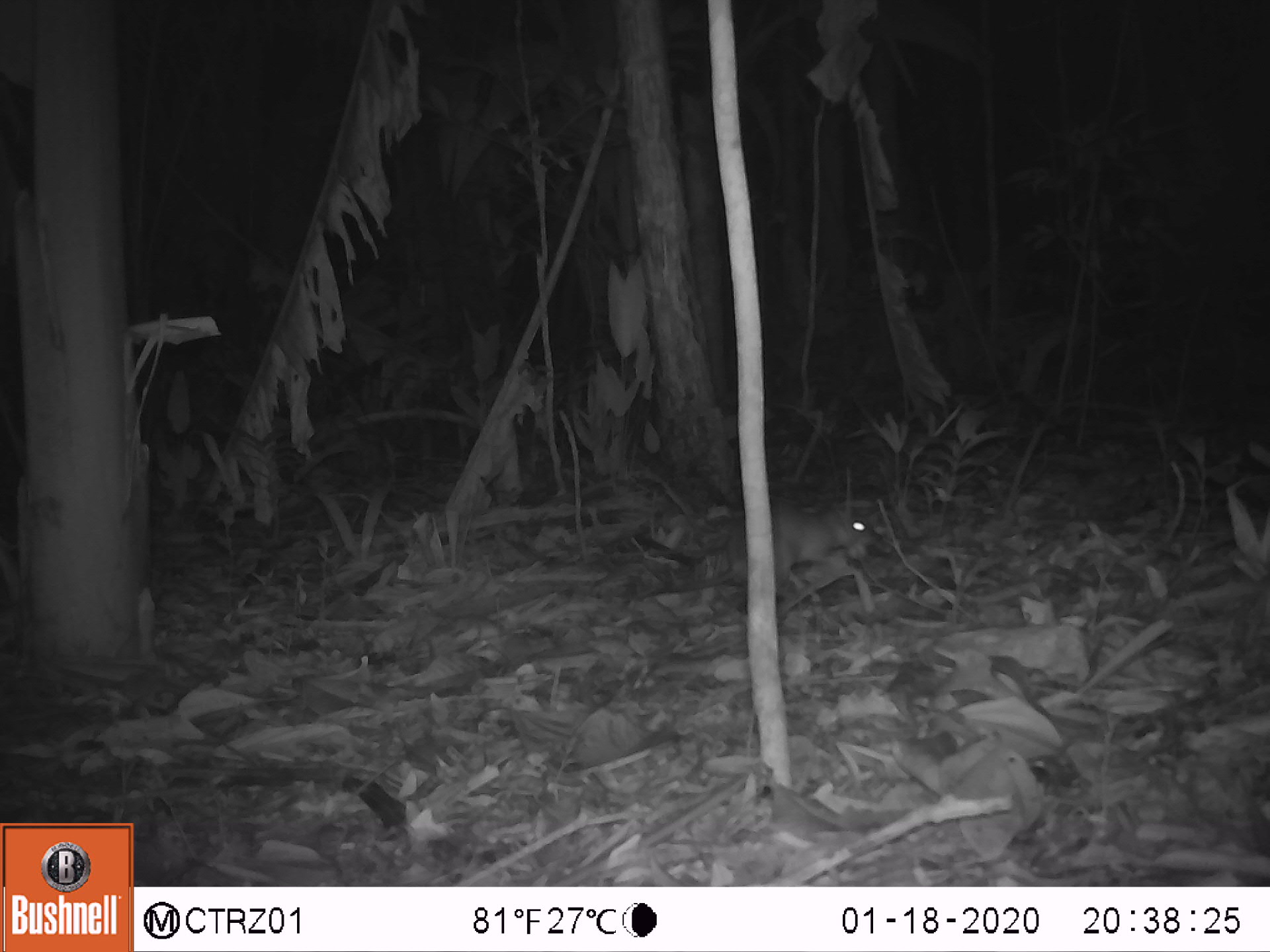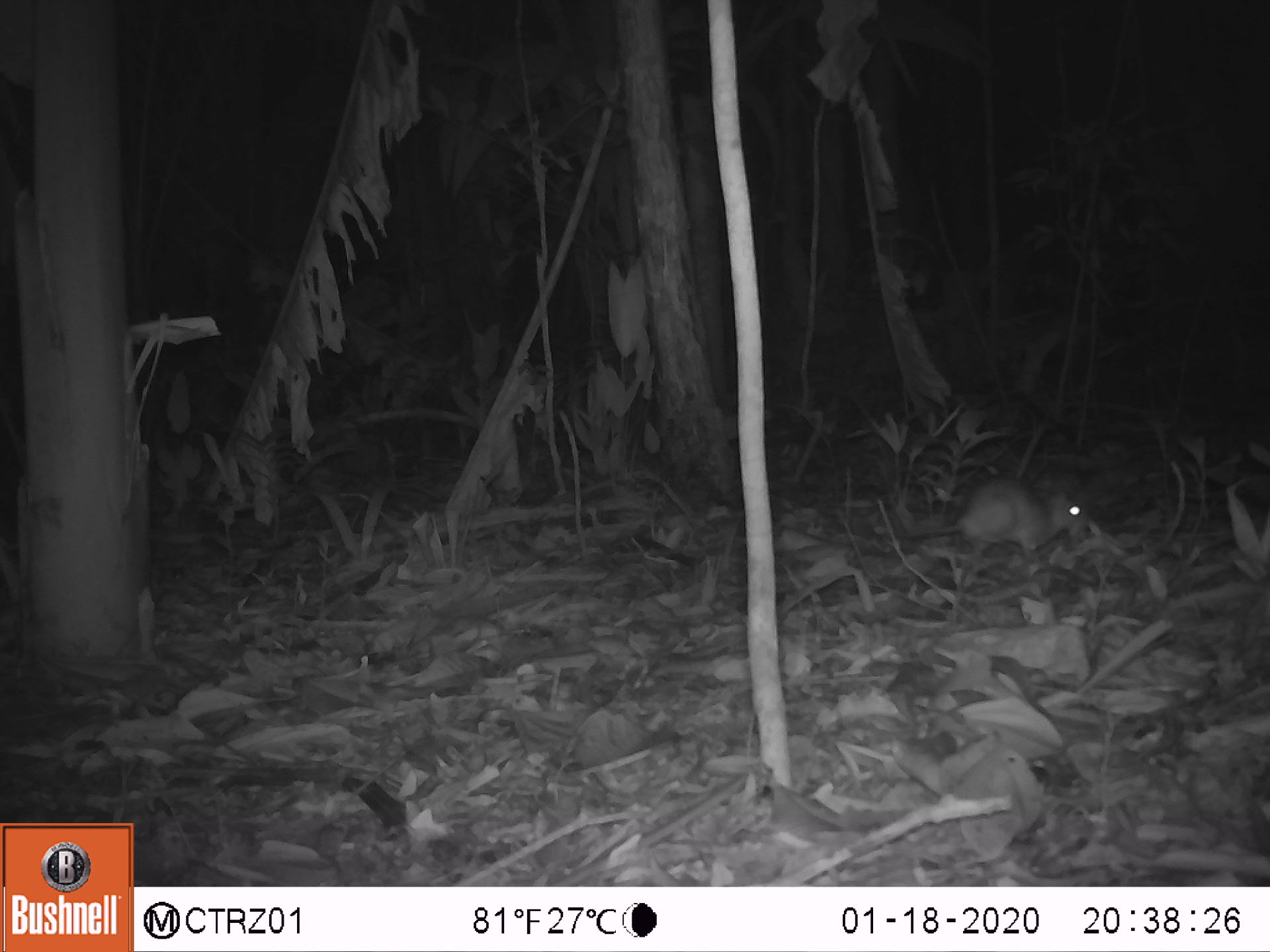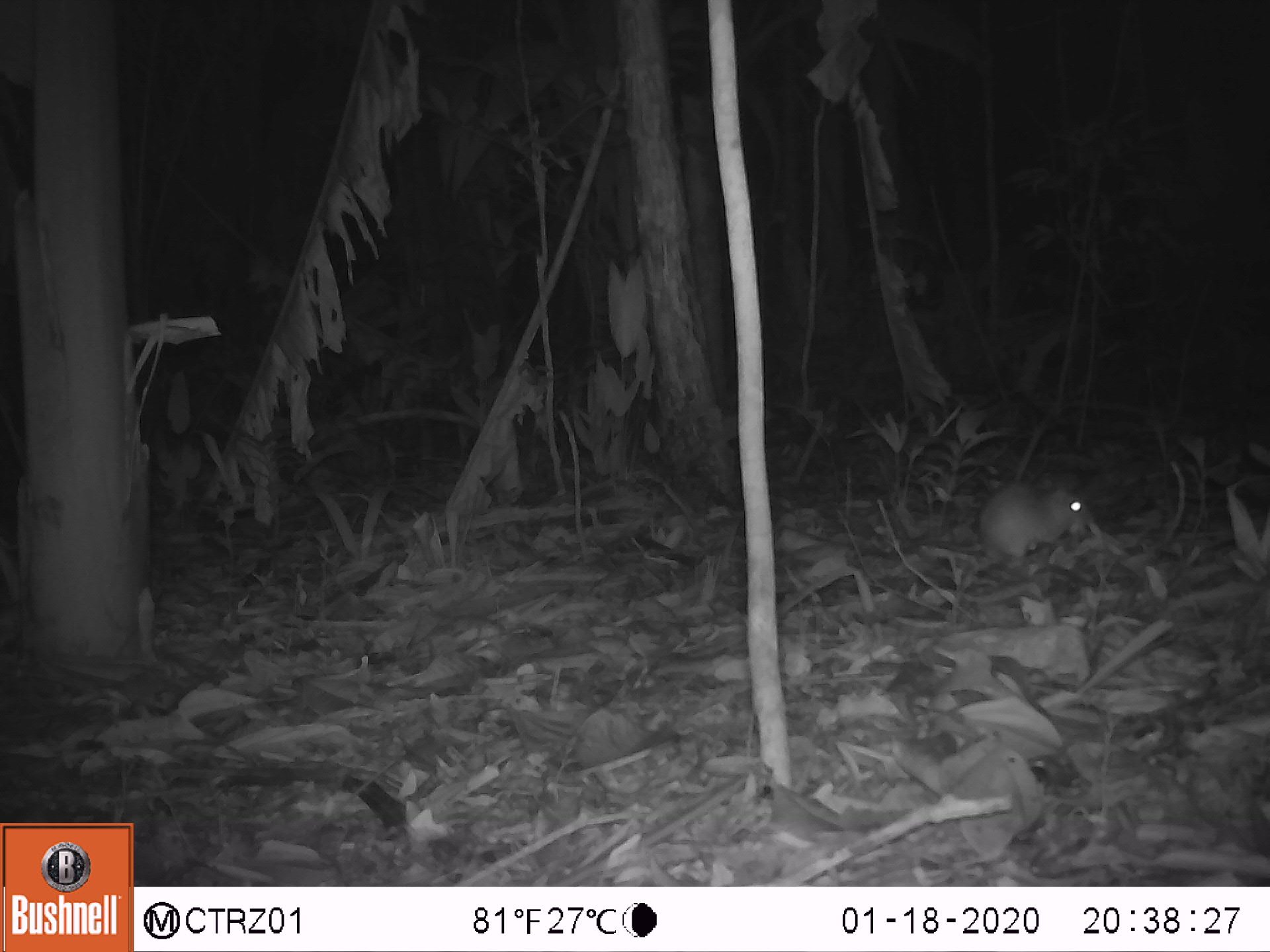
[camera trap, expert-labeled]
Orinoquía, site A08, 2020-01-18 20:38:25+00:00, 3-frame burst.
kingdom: Animalia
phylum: Chordata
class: Mammalia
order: Rodentia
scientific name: Rodentia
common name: rodent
Rodent (Rodentia).